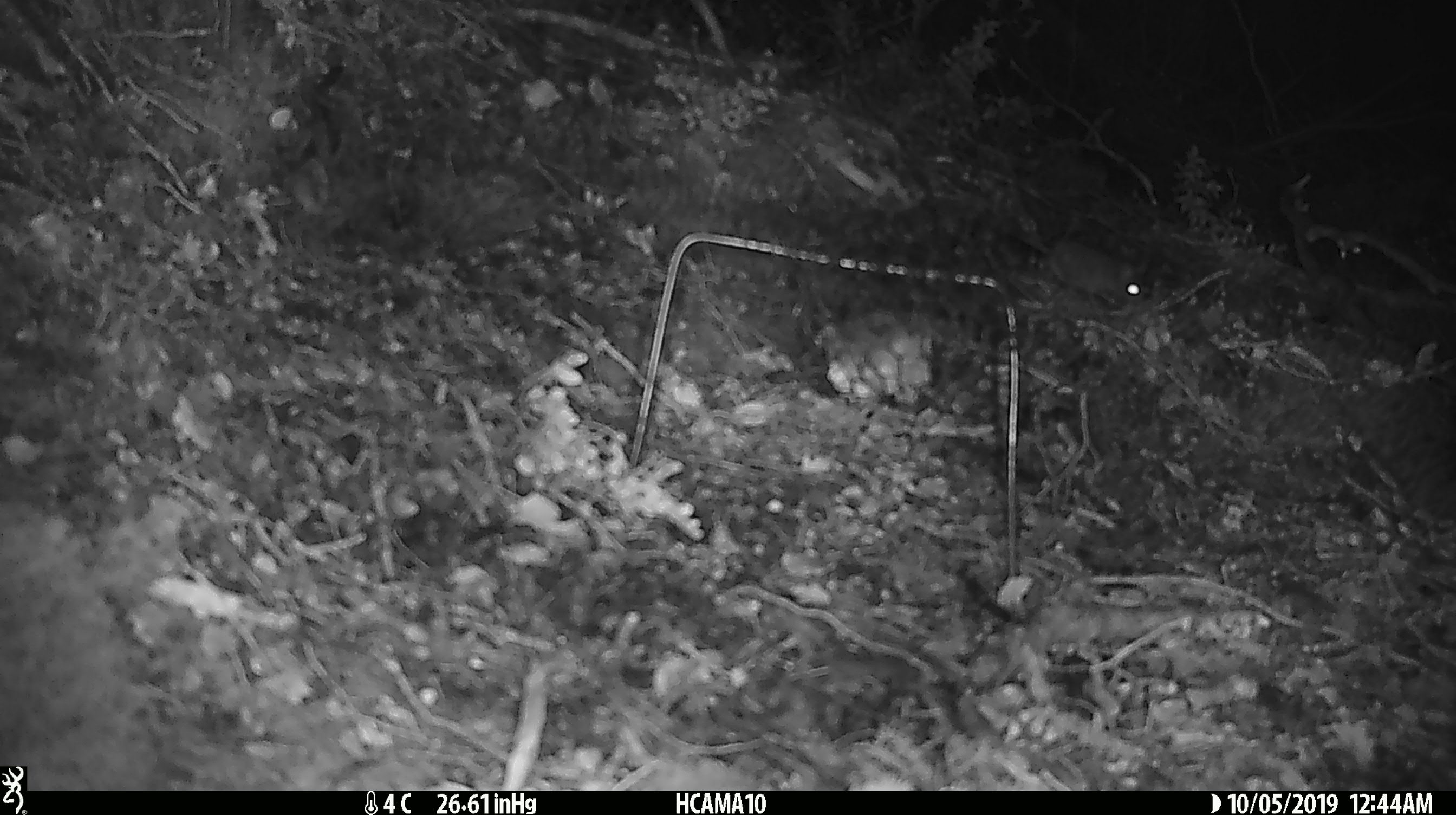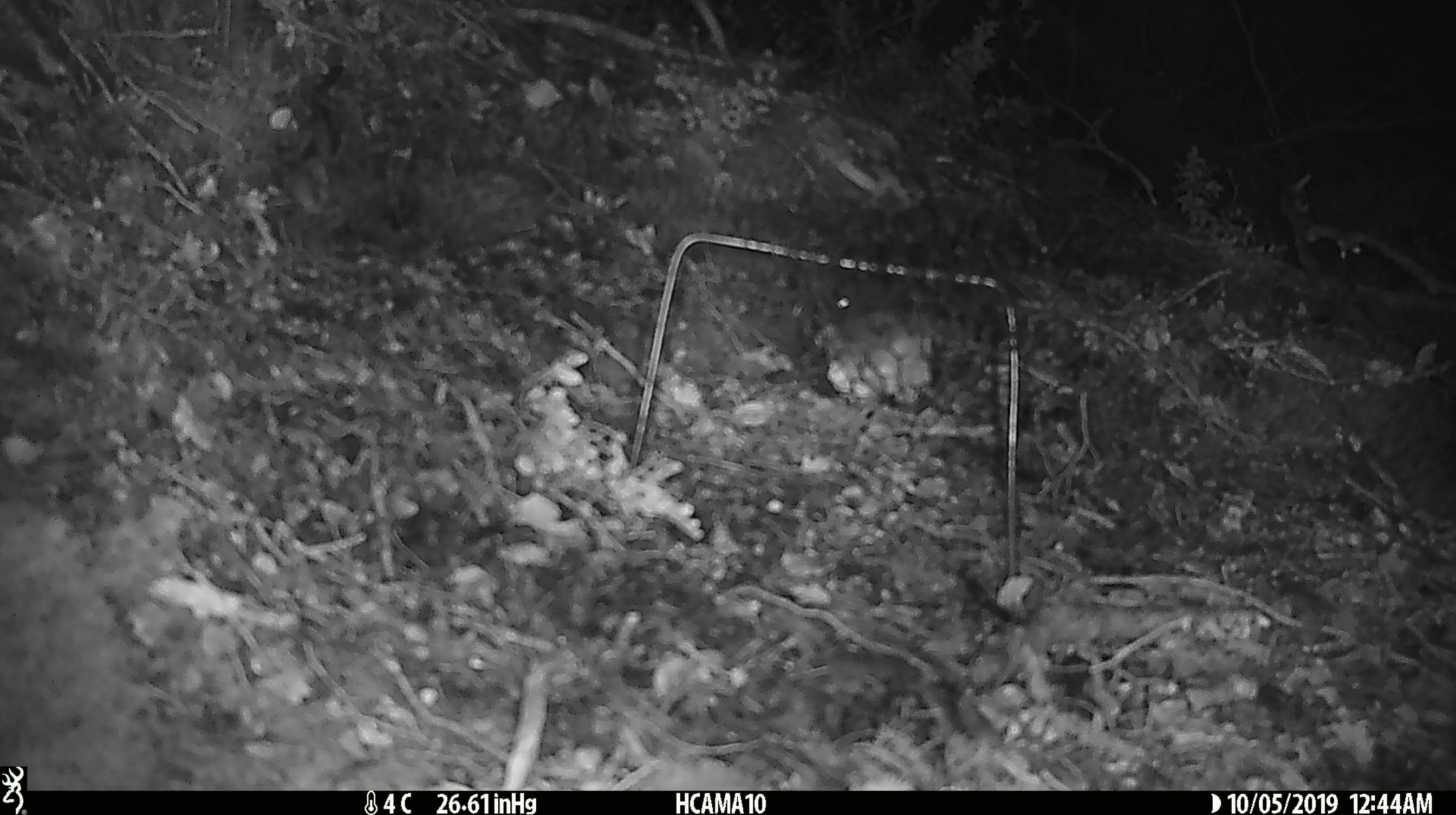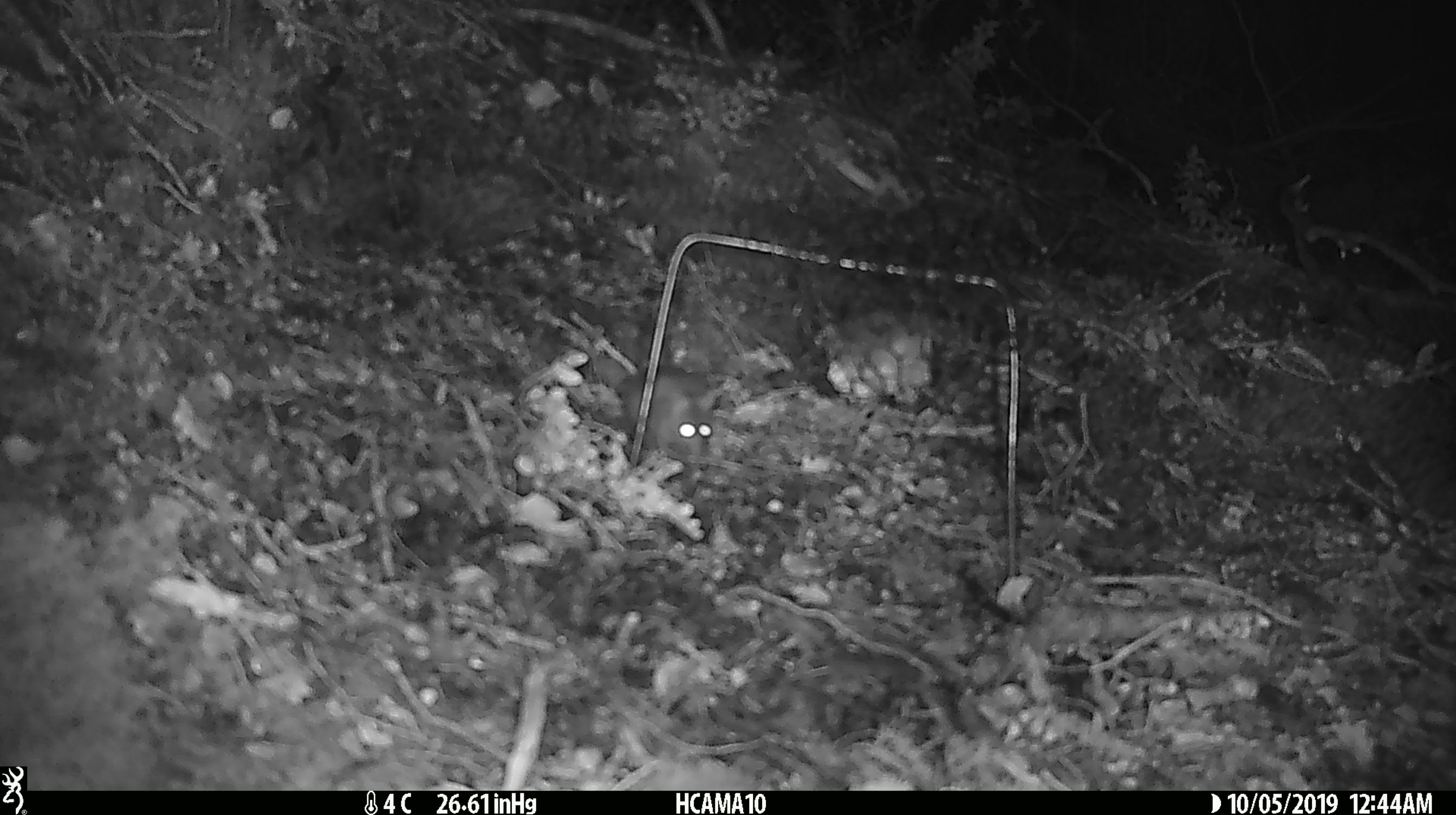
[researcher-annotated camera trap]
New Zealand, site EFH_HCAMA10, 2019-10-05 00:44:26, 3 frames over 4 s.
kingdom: Animalia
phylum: Chordata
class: Mammalia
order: Rodentia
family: Muridae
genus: Rattus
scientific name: Rattus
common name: rat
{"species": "rat (Rattus)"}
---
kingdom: Animalia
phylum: Chordata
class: Mammalia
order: Rodentia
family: Muridae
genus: Mus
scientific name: Mus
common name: mouse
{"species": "mouse (Mus)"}